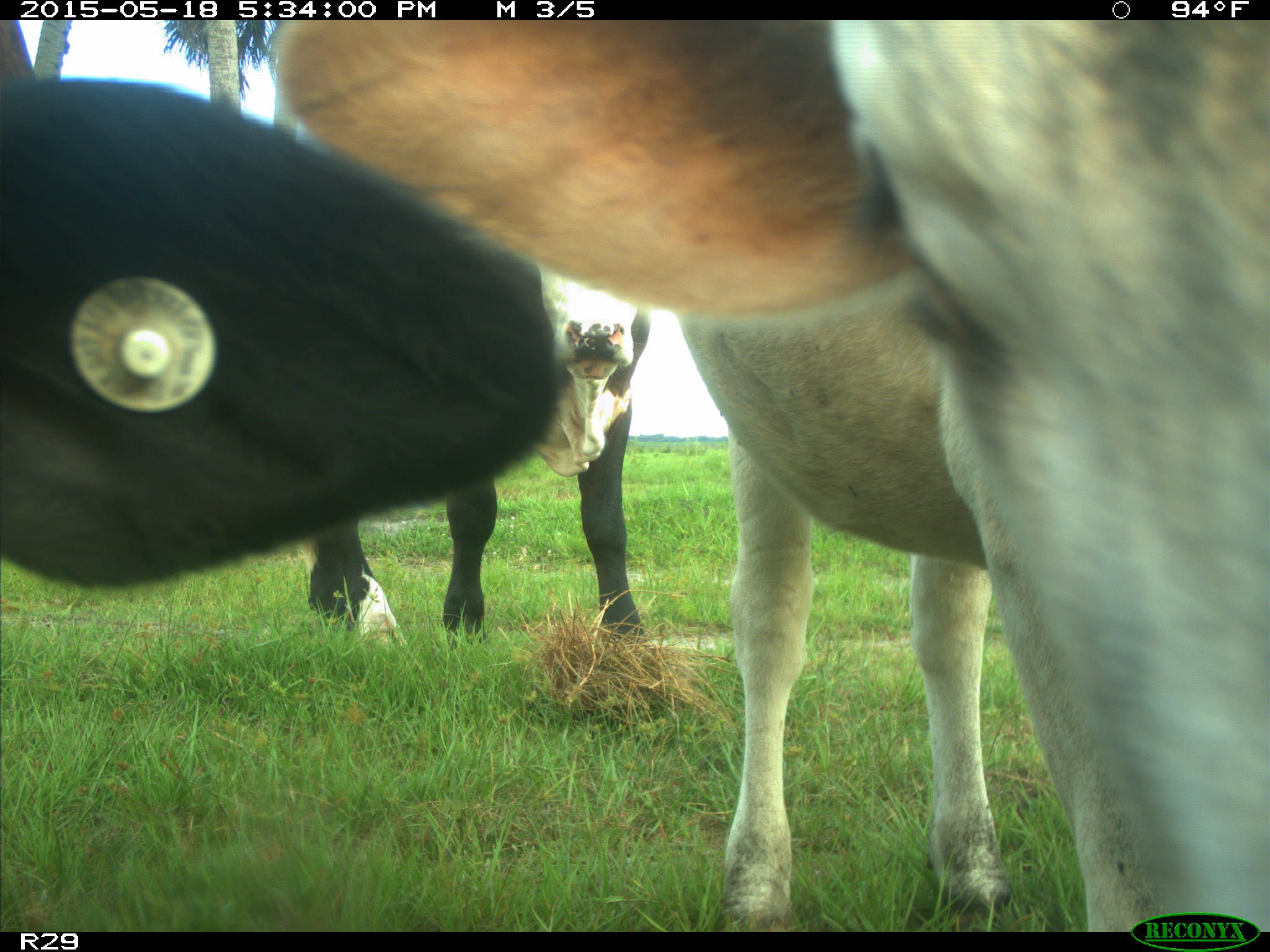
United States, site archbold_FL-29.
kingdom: Animalia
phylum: Chordata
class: Mammalia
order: Artiodactyla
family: Bovidae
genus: Bos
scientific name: Bos taurus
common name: domestic cow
Bos taurus (domestic cow).